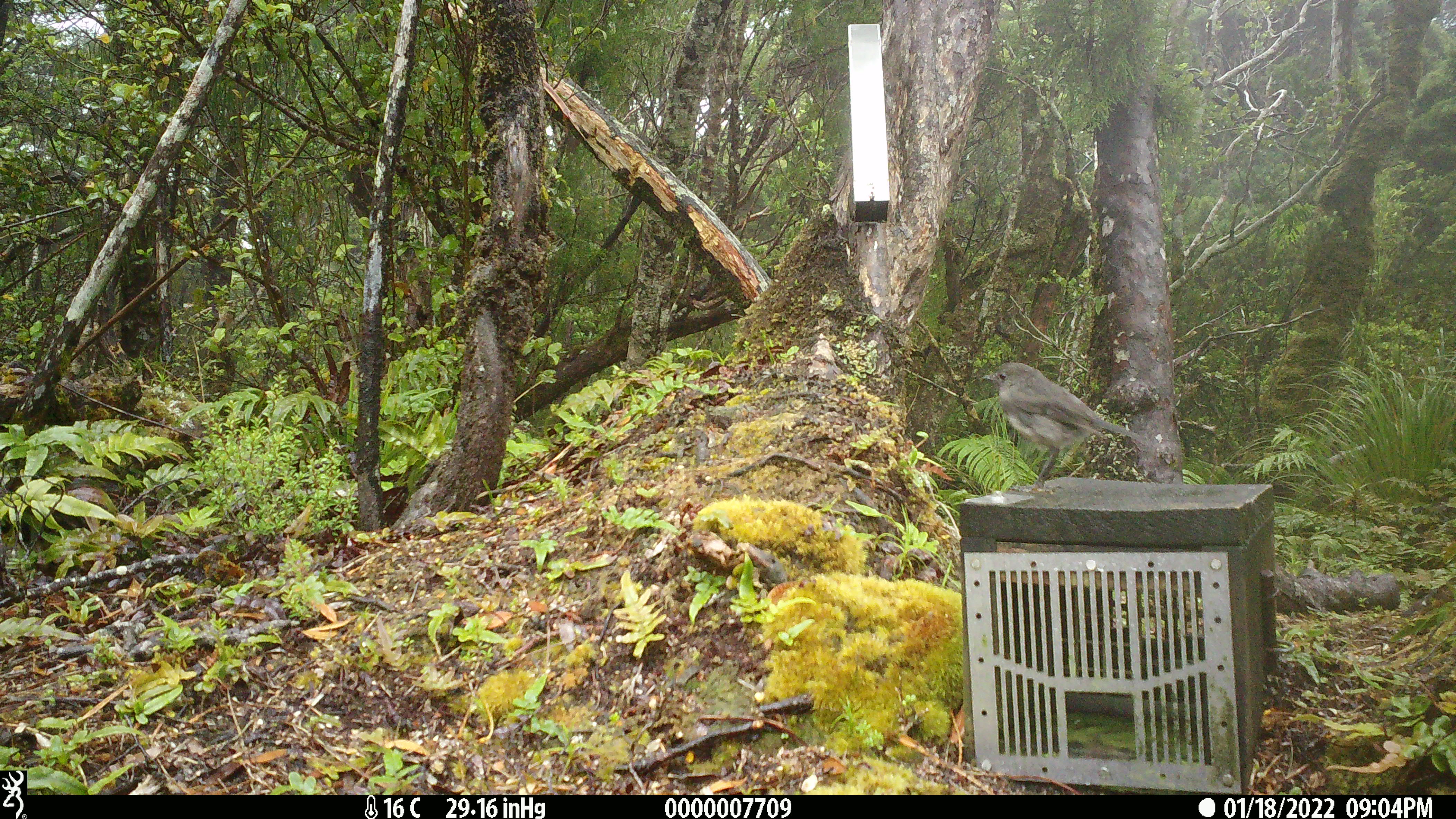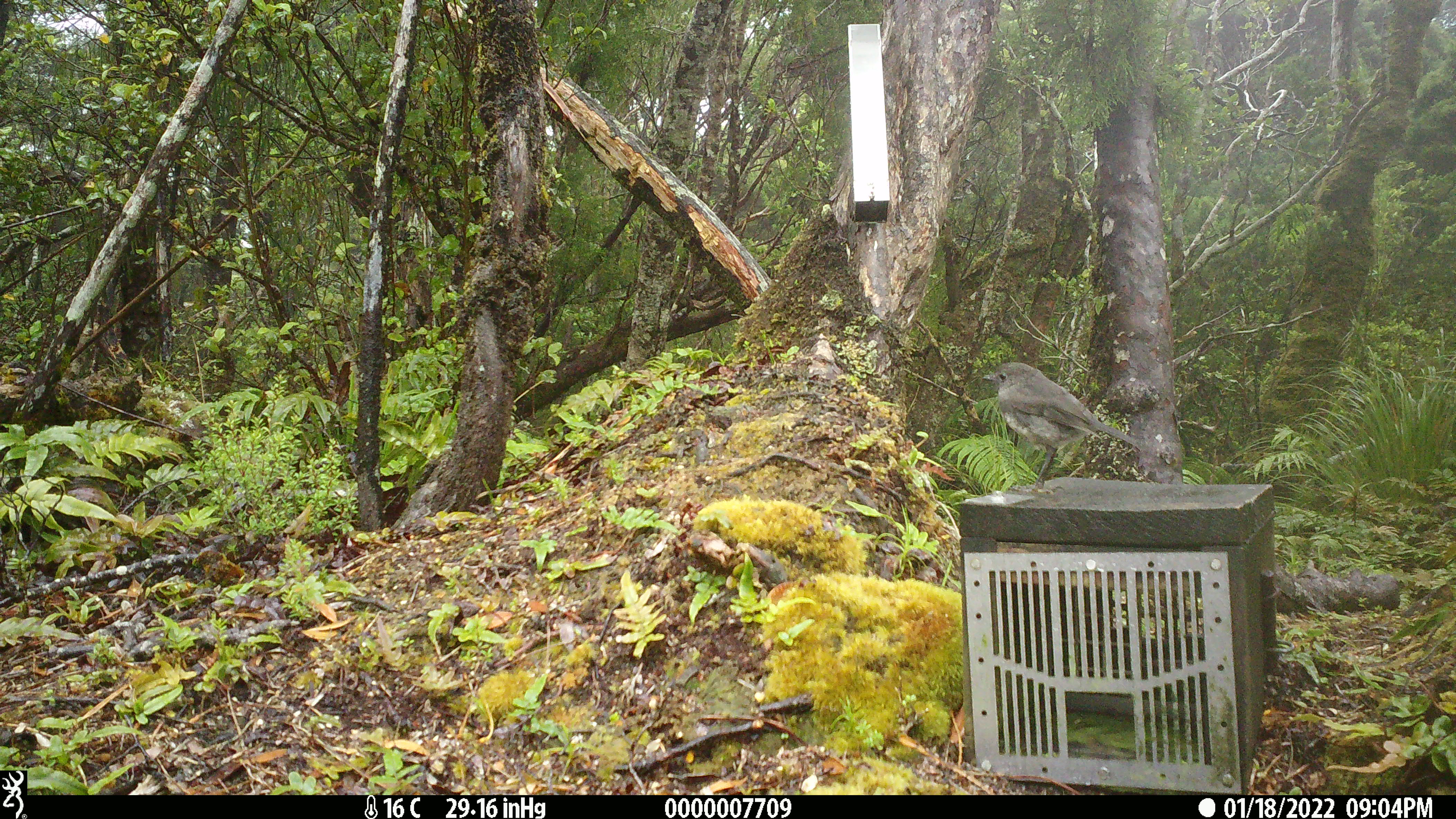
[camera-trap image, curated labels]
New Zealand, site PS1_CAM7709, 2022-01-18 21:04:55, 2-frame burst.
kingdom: Animalia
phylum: Chordata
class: Aves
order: Passeriformes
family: Petroicidae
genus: Petroica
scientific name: Petroica australis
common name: new zealand robin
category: robin